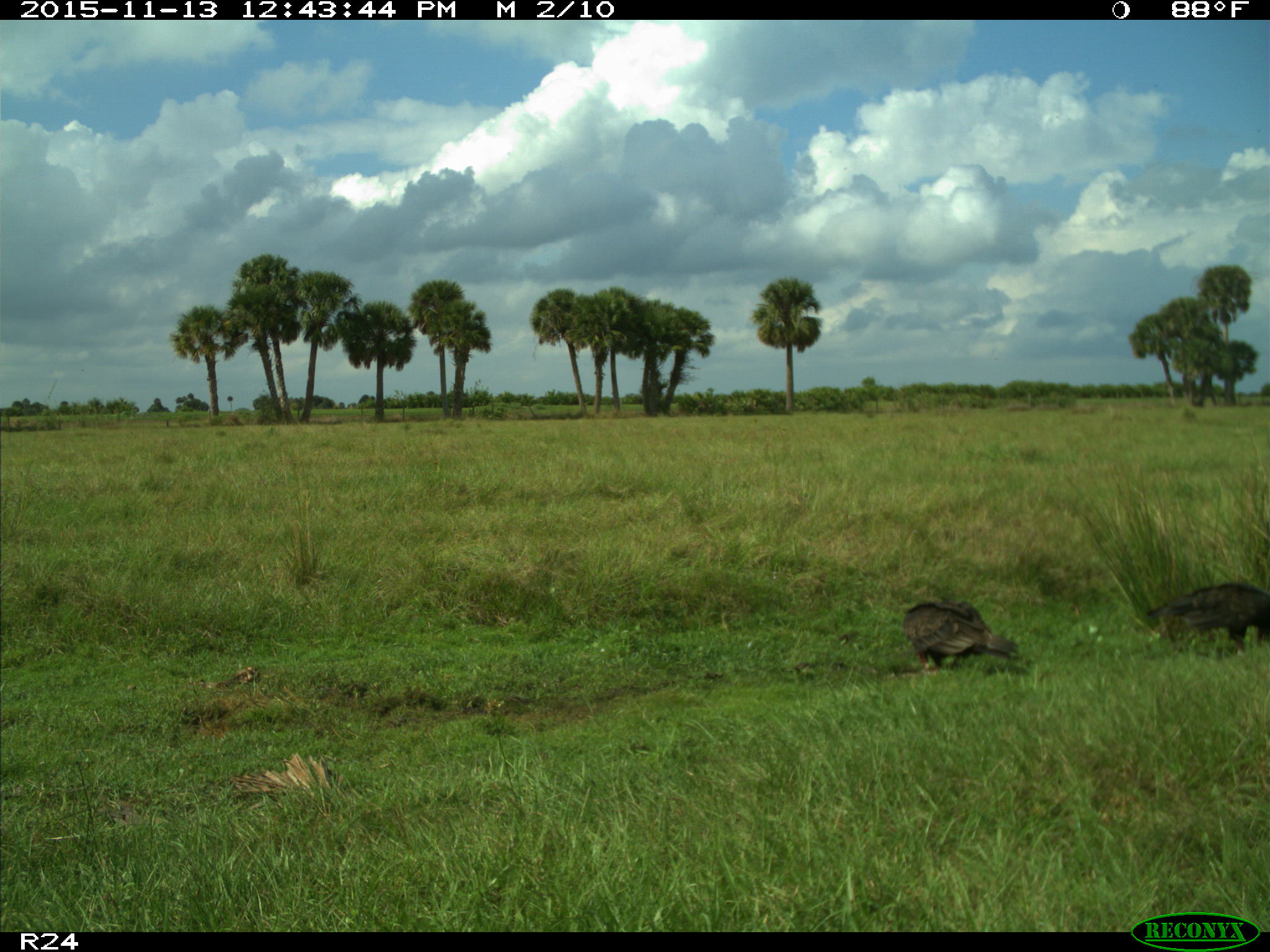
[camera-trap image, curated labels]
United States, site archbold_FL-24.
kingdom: Animalia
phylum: Chordata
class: Aves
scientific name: Aves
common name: birds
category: unidentified bird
Unidentified bird (birds) (Aves).